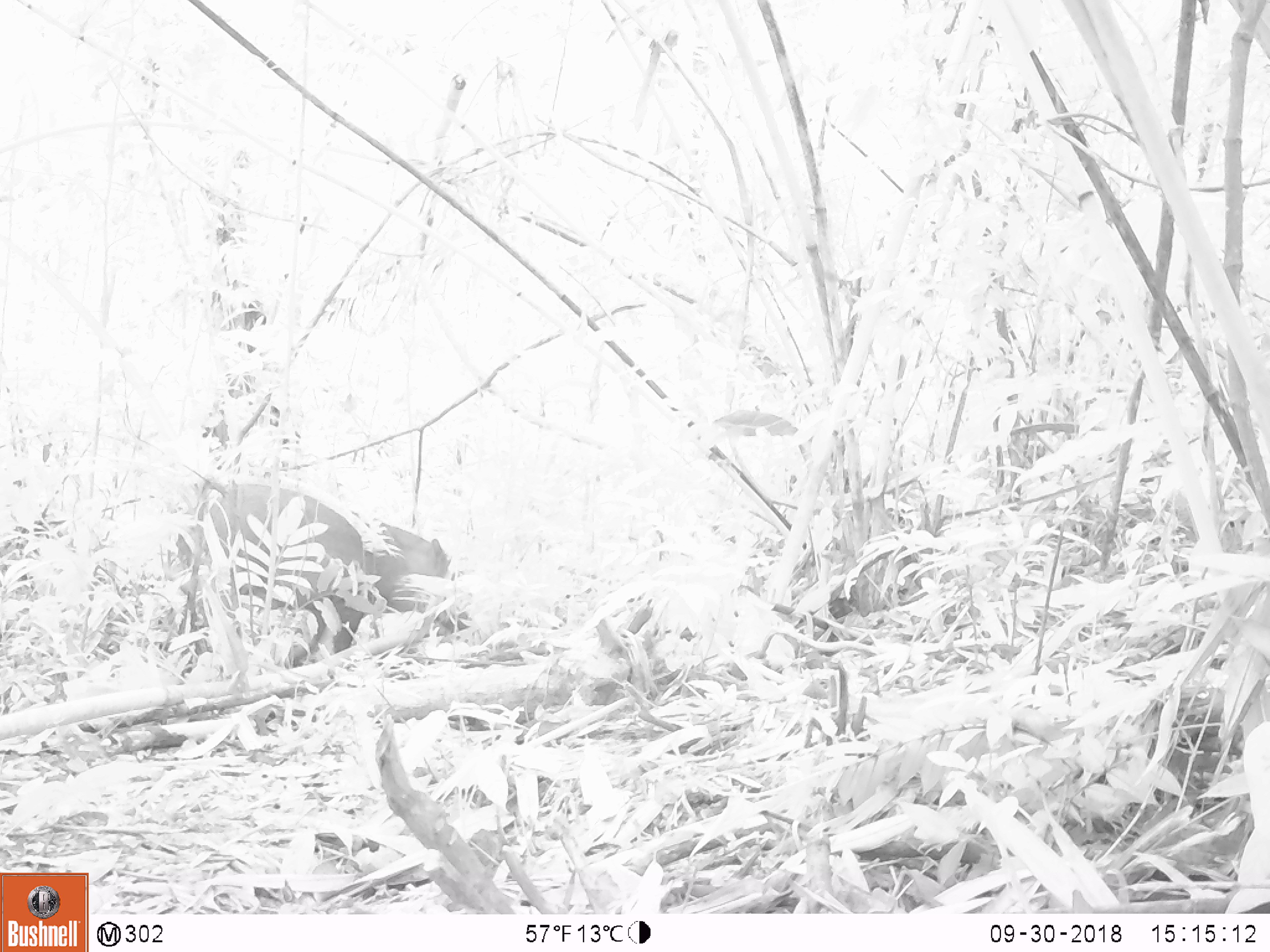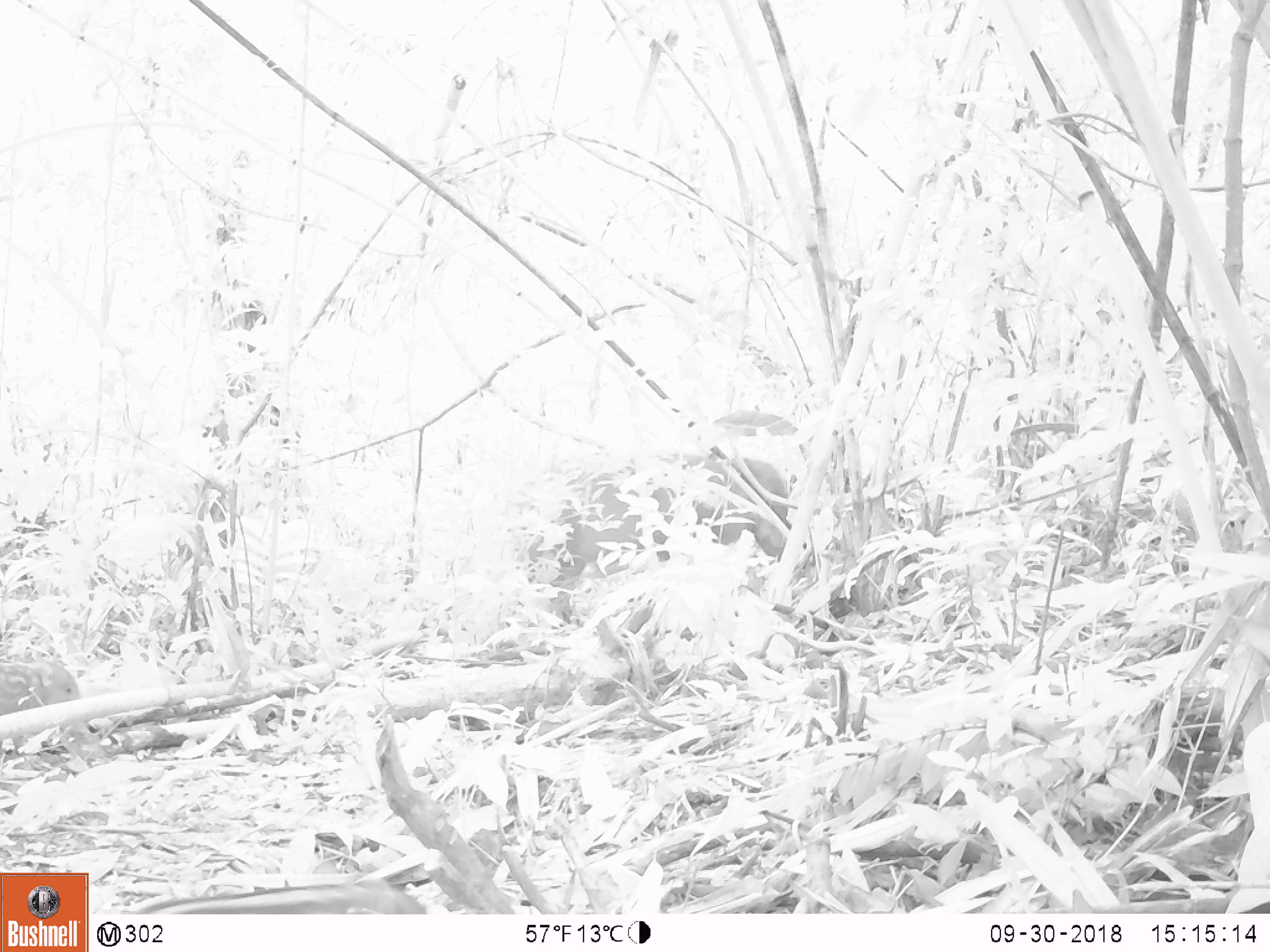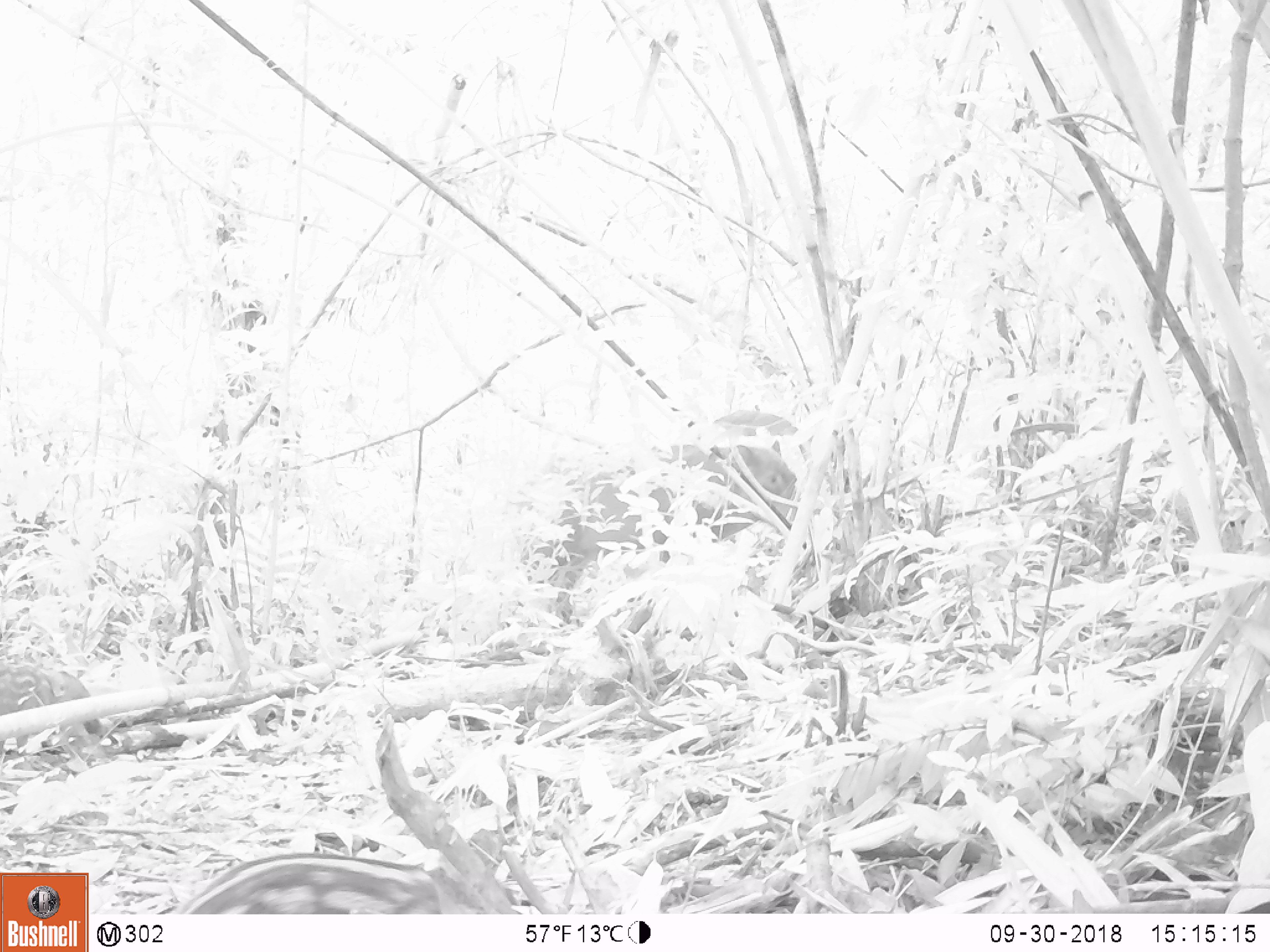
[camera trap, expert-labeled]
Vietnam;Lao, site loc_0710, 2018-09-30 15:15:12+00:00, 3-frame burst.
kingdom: Animalia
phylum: Chordata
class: Mammalia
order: Artiodactyla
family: Suidae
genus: Sus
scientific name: Sus scrofa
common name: eurasian wild pig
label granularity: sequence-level